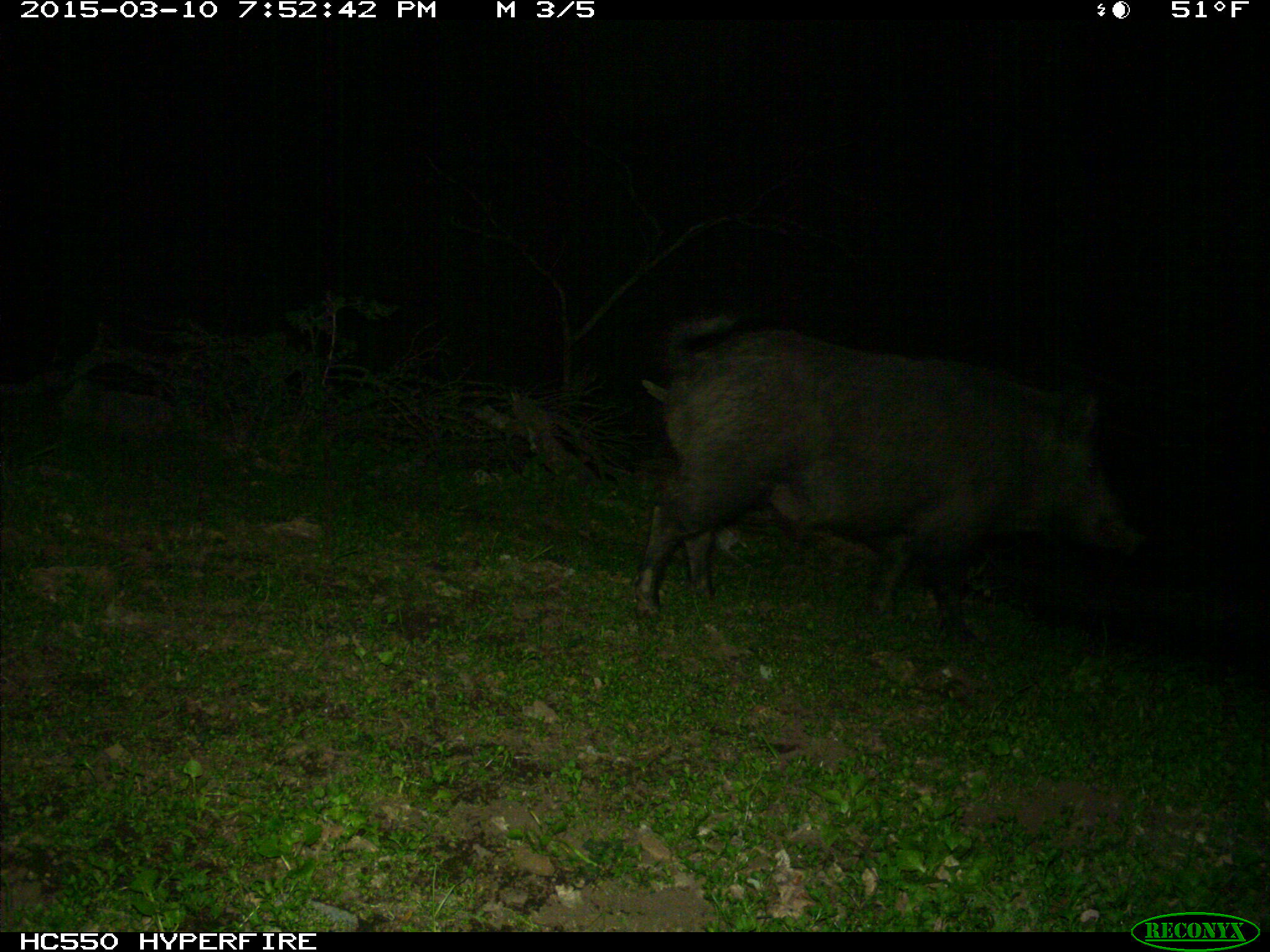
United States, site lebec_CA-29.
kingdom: Animalia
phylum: Chordata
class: Mammalia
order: Artiodactyla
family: Suidae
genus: Sus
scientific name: Sus scrofa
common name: wild boar